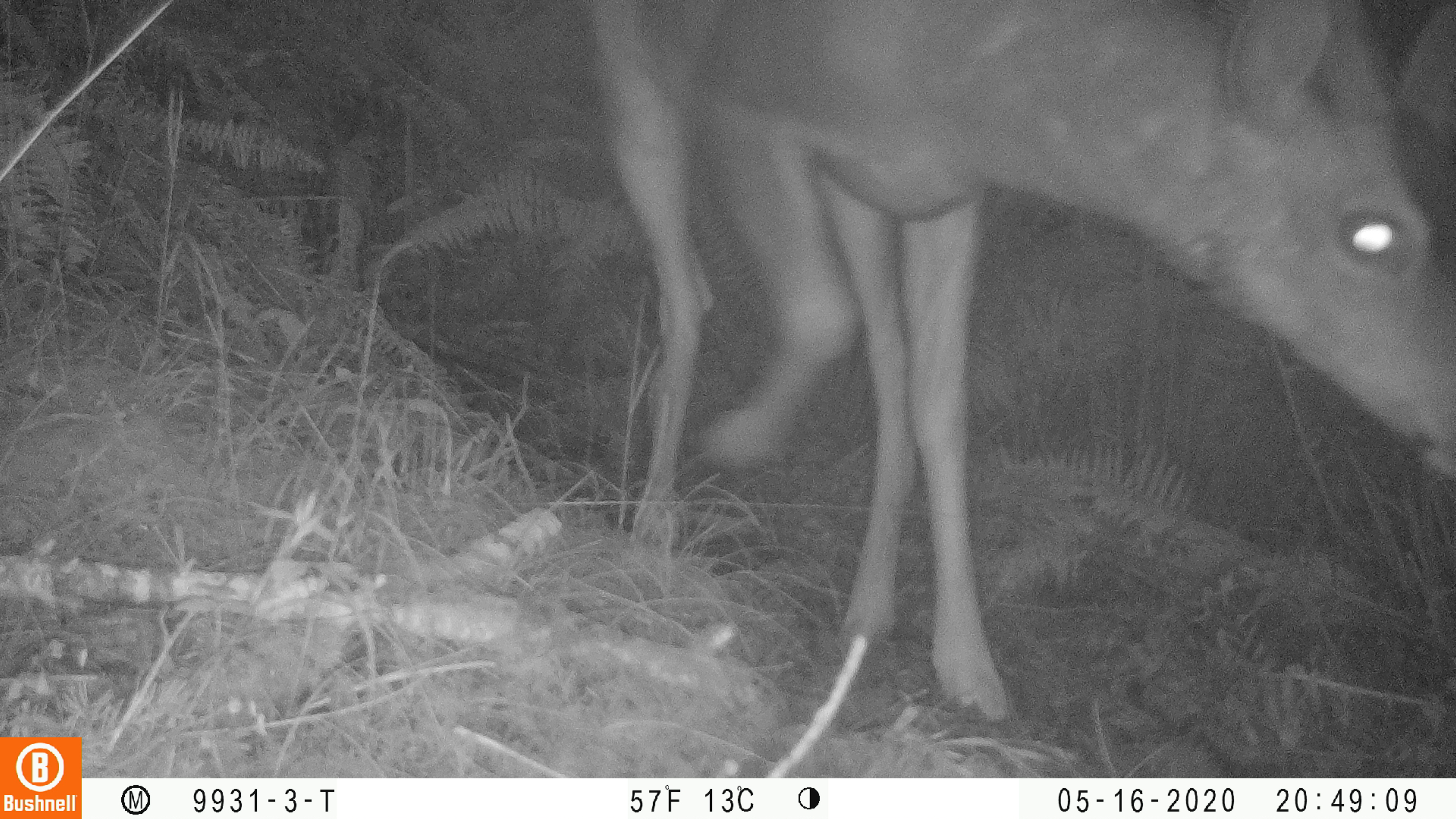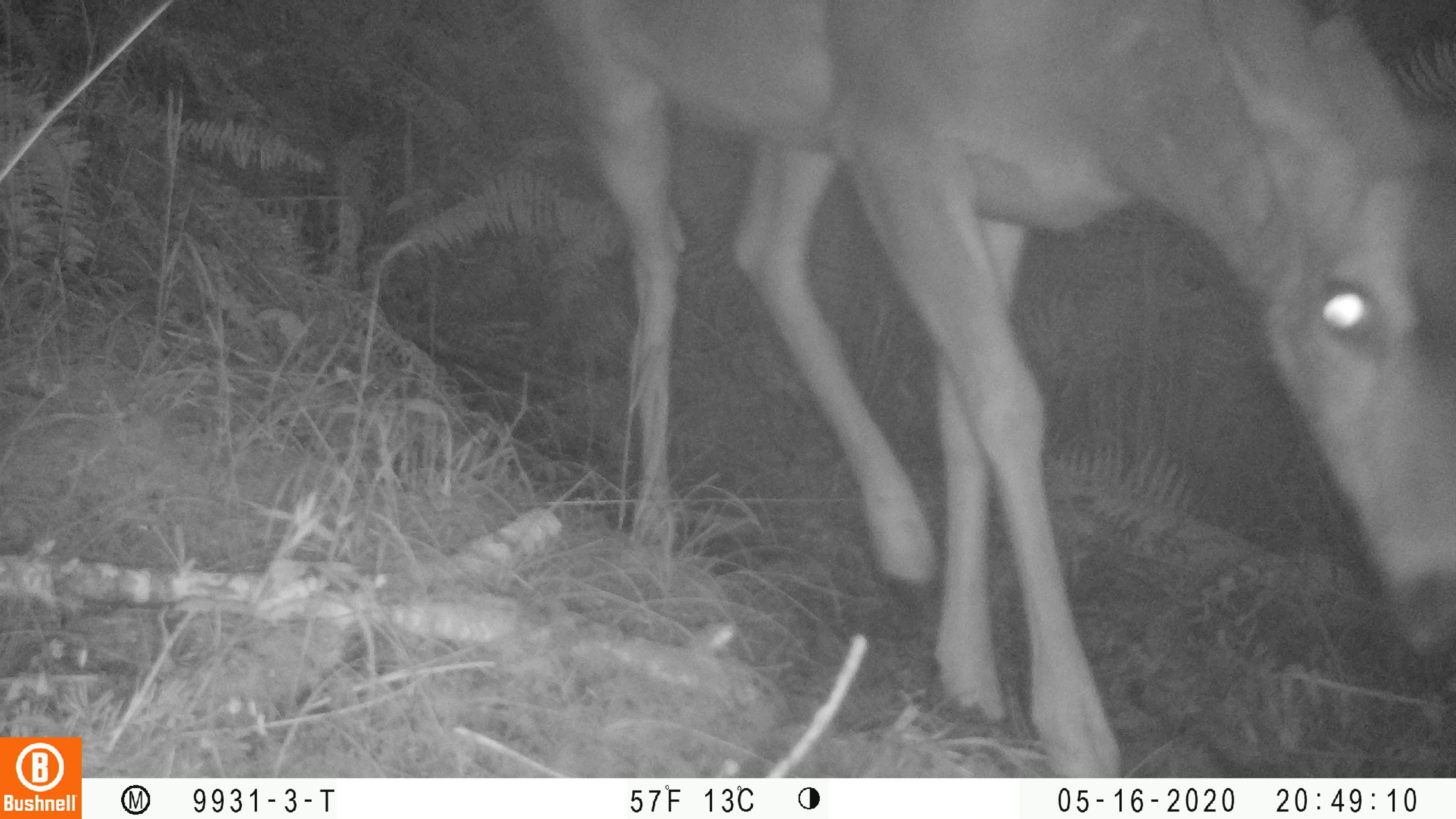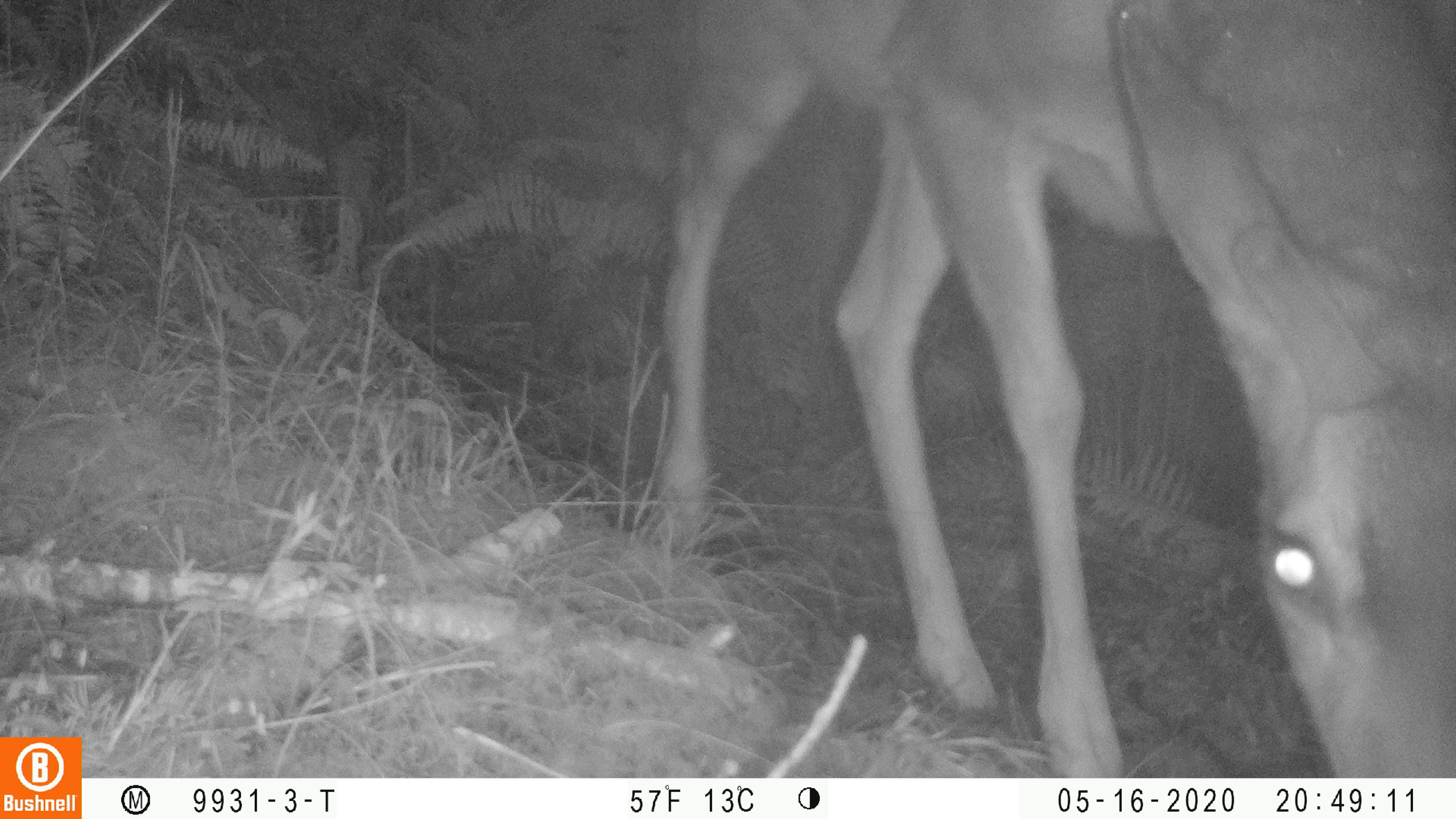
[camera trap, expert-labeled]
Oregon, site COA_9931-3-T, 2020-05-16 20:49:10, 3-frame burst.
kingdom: Animalia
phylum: Chordata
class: Mammalia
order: Artiodactyla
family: Cervidae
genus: Odocoileus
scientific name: Odocoileus hemionus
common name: black-tailed deer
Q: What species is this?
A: Black-tailed deer (Odocoileus hemionus).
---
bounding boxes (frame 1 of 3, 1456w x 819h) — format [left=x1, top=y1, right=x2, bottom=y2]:
black-tailed deer: [left=575, top=0, right=1447, bottom=734]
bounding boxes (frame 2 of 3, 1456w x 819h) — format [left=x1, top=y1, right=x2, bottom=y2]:
black-tailed deer: [left=531, top=1, right=1447, bottom=772]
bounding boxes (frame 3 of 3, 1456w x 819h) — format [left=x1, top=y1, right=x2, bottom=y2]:
black-tailed deer: [left=647, top=2, right=1447, bottom=768]